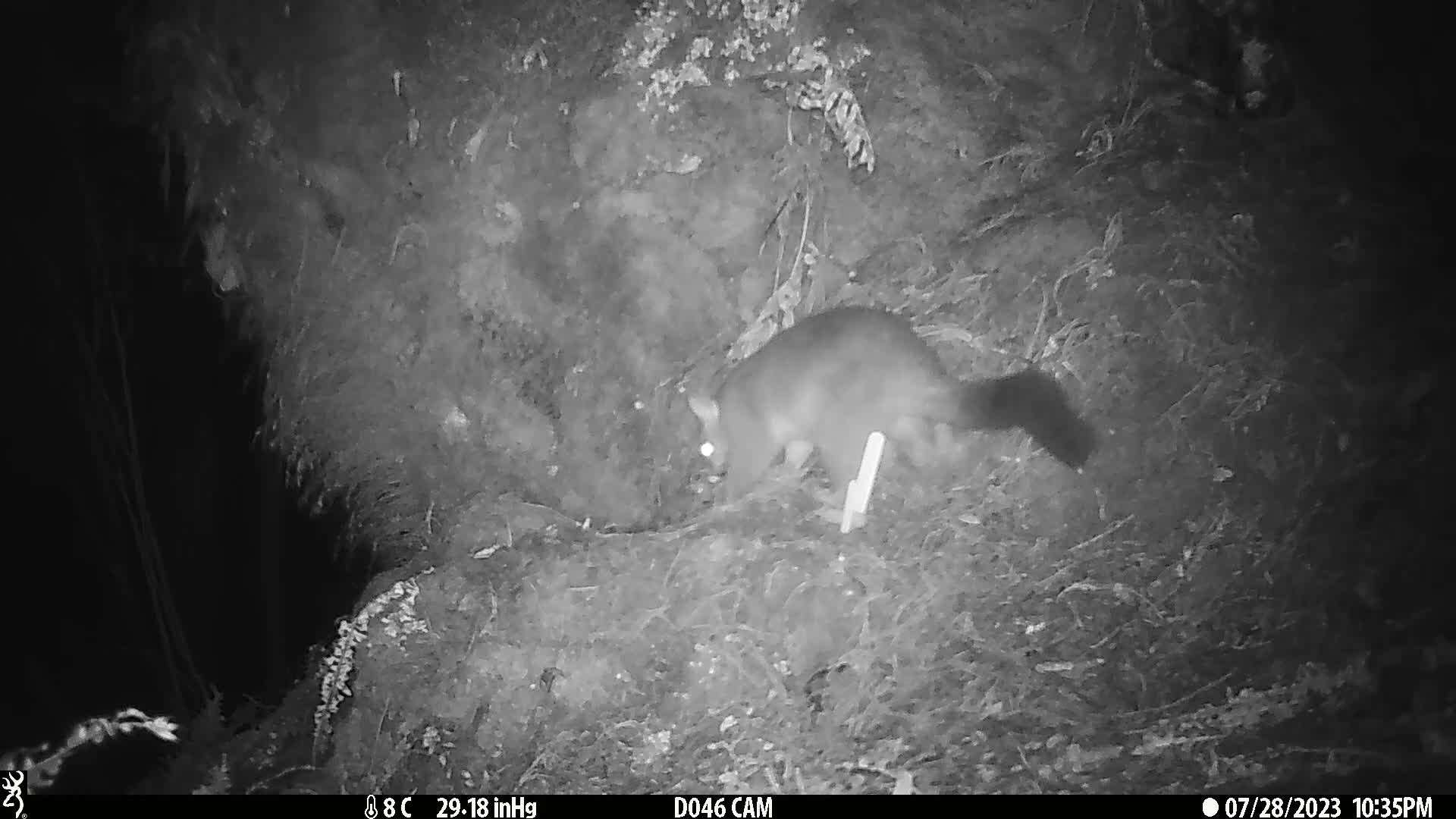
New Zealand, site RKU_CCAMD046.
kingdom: Animalia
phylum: Chordata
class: Mammalia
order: Diprotodontia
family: Phalangeridae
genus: Trichosurus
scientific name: Trichosurus vulpecula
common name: common brushtail possum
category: possum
Possum (common brushtail possum) (Trichosurus vulpecula).